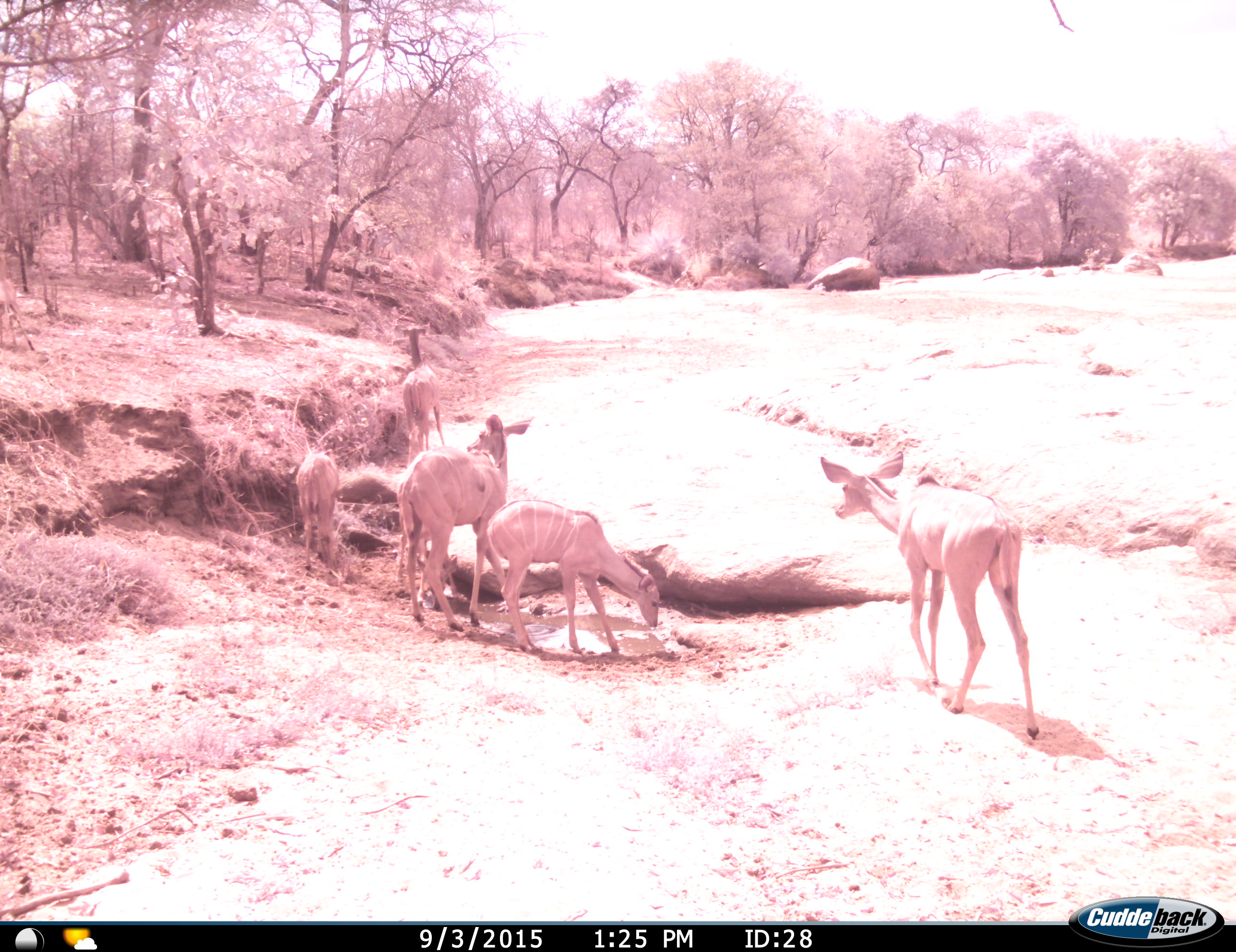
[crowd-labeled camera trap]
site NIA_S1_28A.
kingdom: Animalia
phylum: Chordata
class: Mammalia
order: Artiodactyla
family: Bovidae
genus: Tragelaphus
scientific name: Tragelaphus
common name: kudu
Kudu (Tragelaphus), count 5. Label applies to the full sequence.